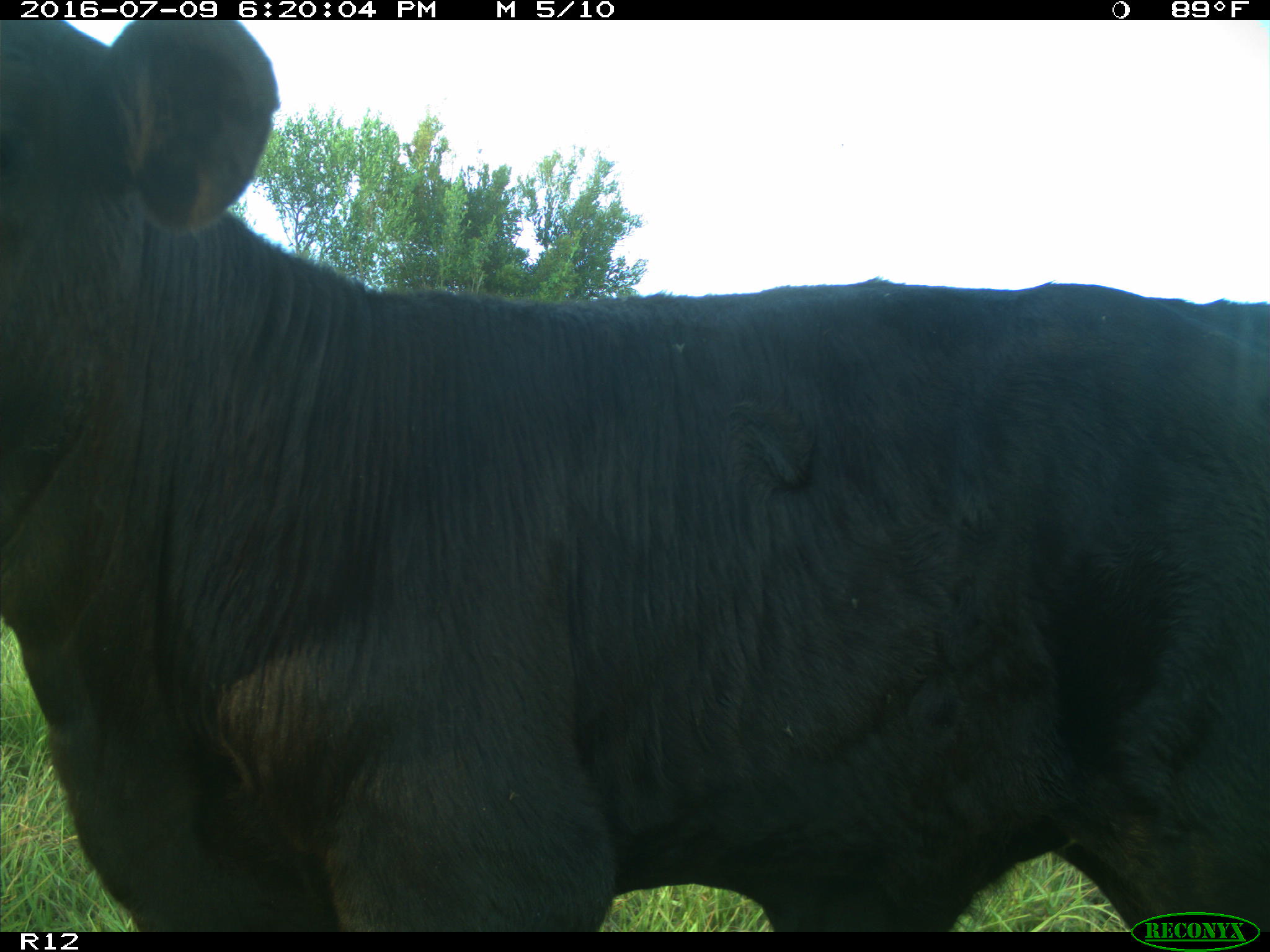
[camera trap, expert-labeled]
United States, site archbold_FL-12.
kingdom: Animalia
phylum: Chordata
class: Mammalia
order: Artiodactyla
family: Bovidae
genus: Bos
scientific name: Bos taurus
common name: domestic cow